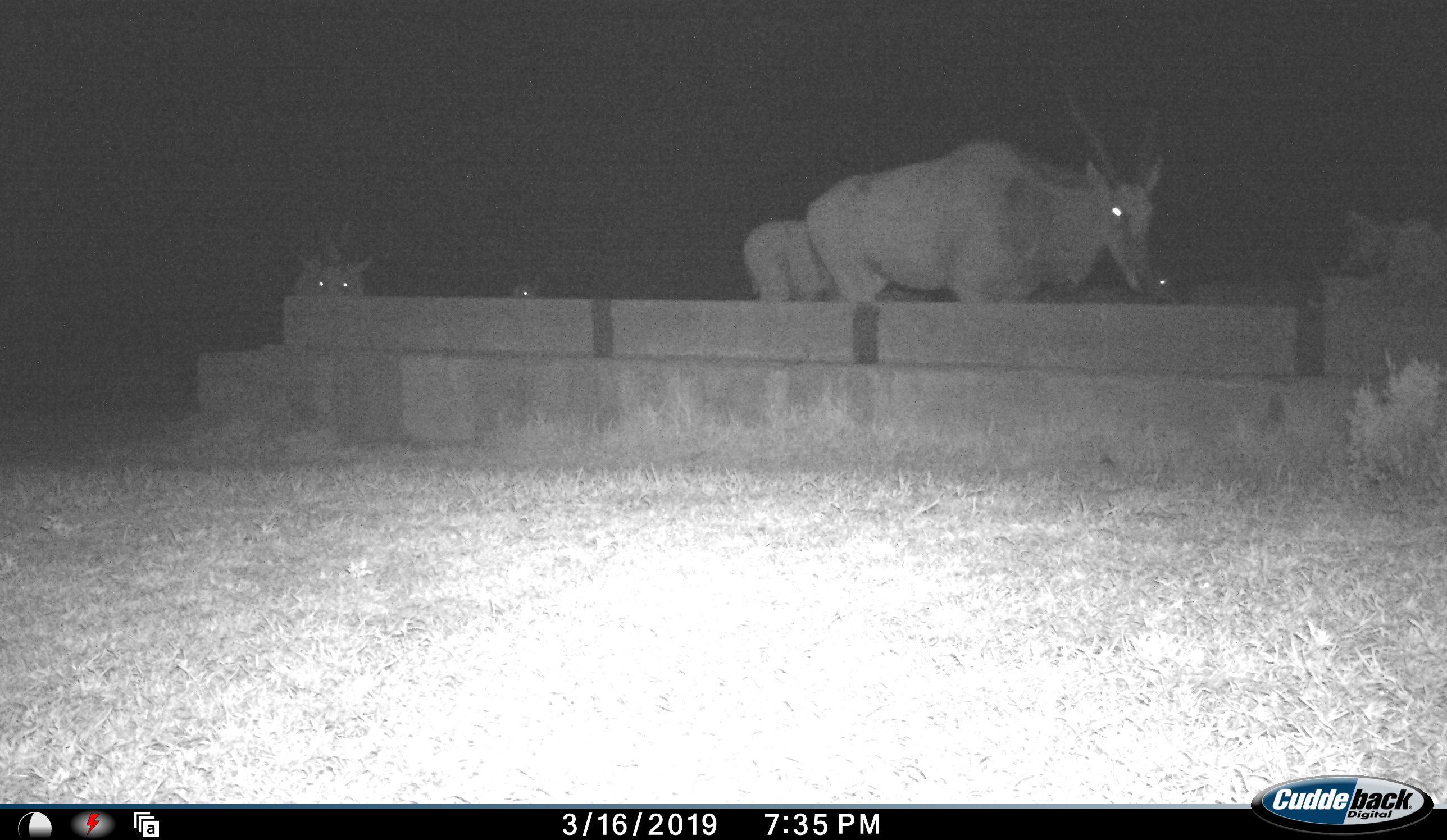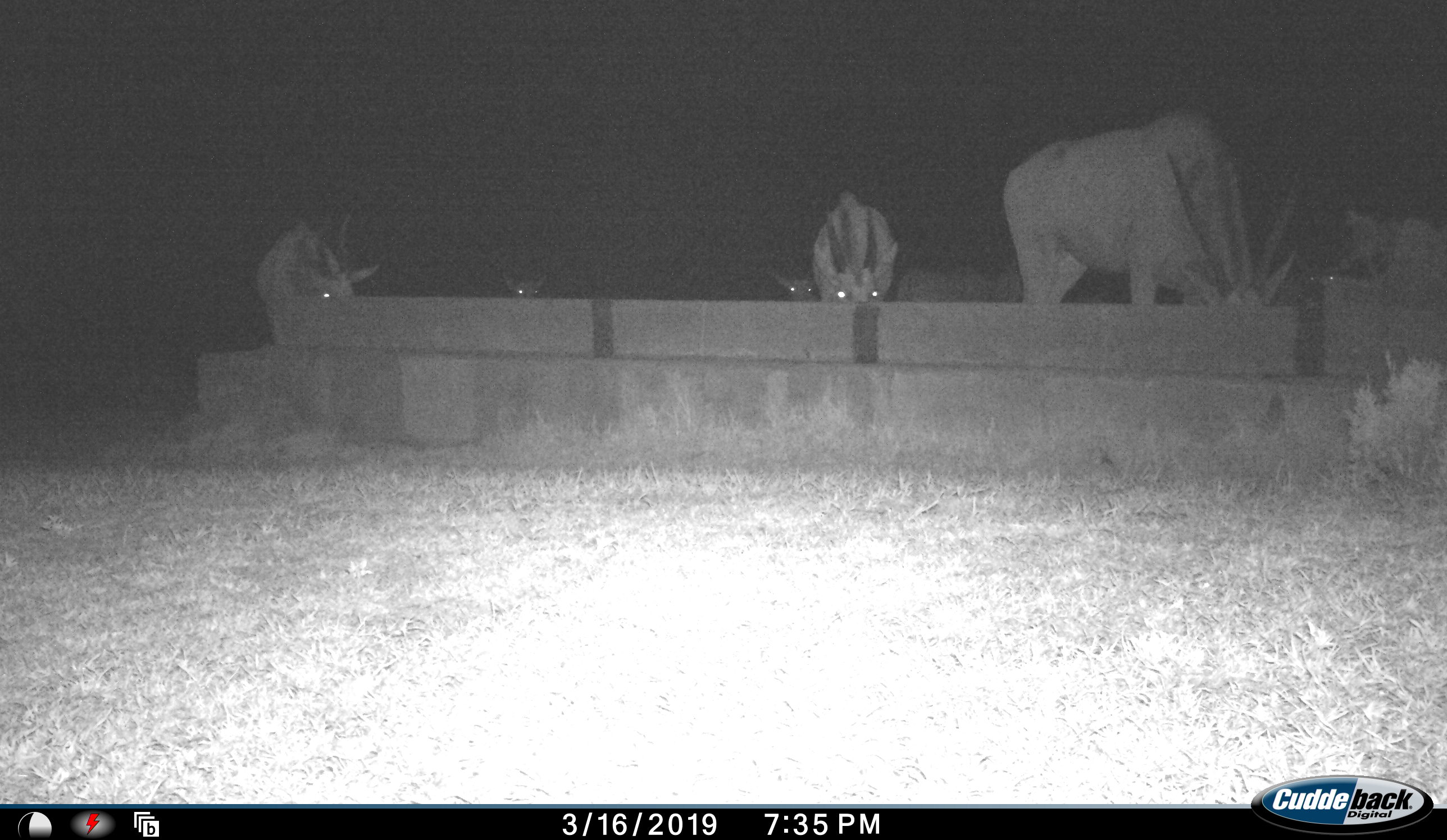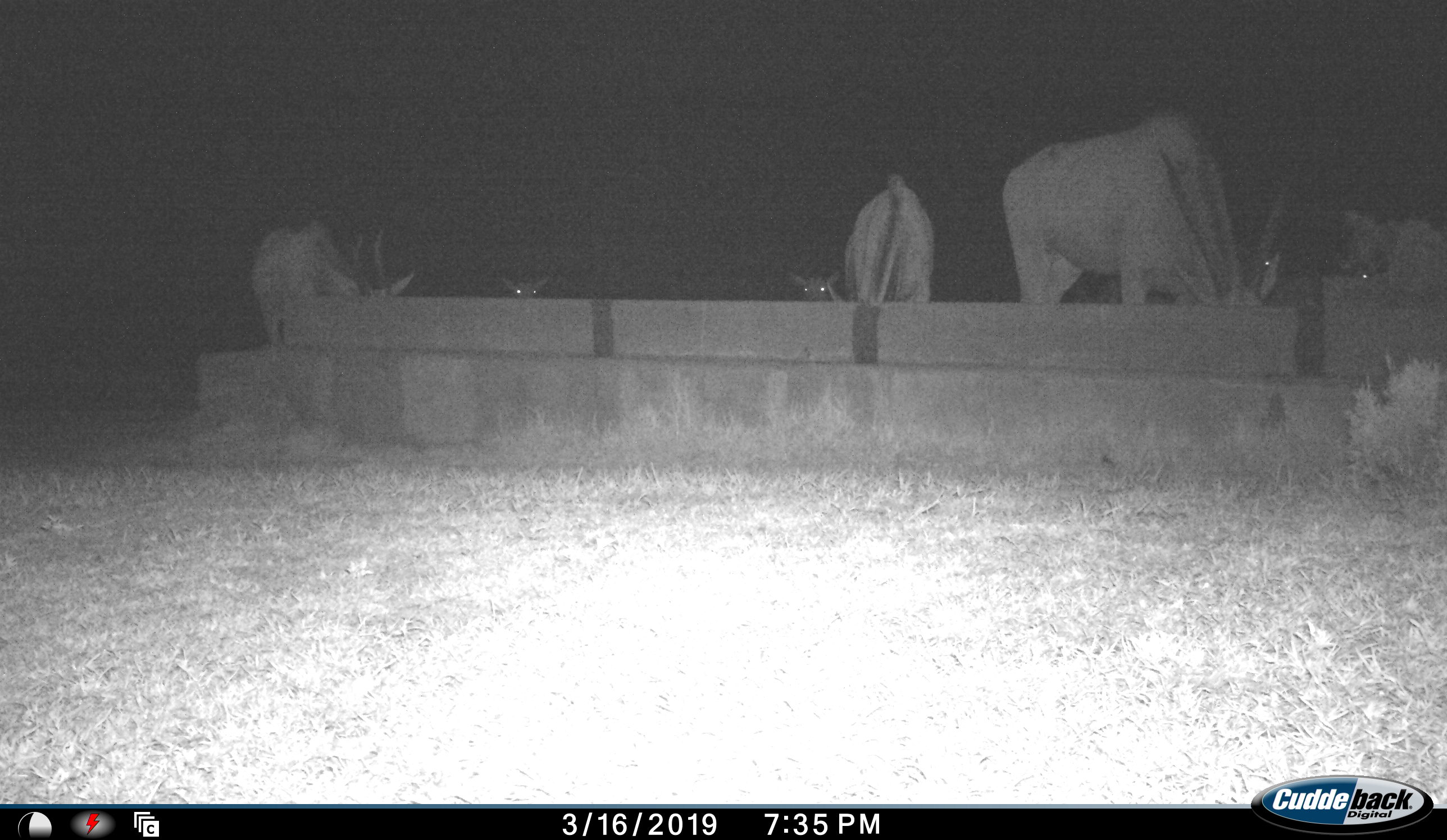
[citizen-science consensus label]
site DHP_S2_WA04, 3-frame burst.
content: unidentified animal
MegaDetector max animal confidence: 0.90